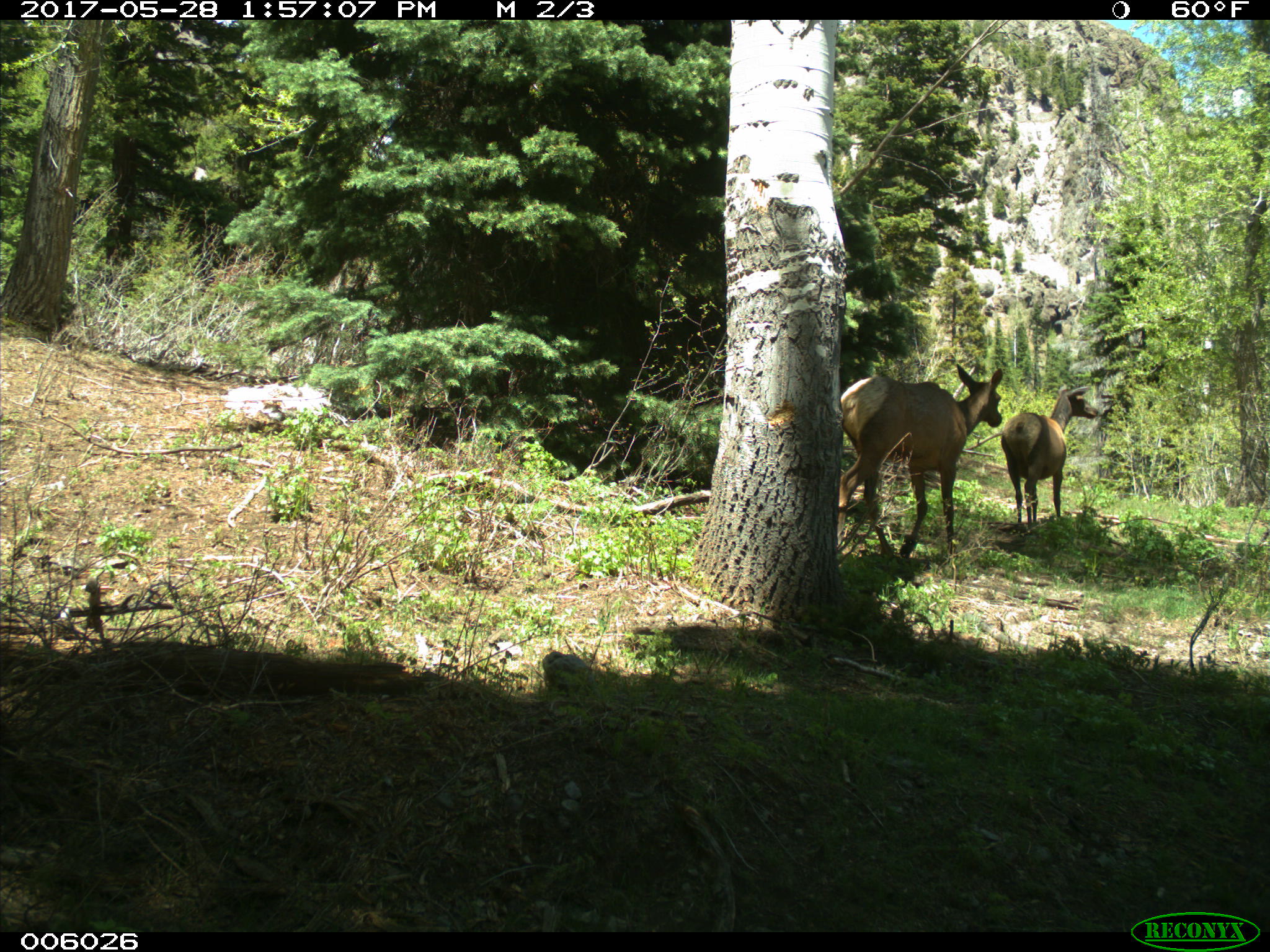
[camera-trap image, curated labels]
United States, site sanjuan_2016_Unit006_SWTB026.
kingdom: Animalia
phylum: Chordata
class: Mammalia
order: Artiodactyla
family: Cervidae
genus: Cervus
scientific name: Cervus elaphus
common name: red deer